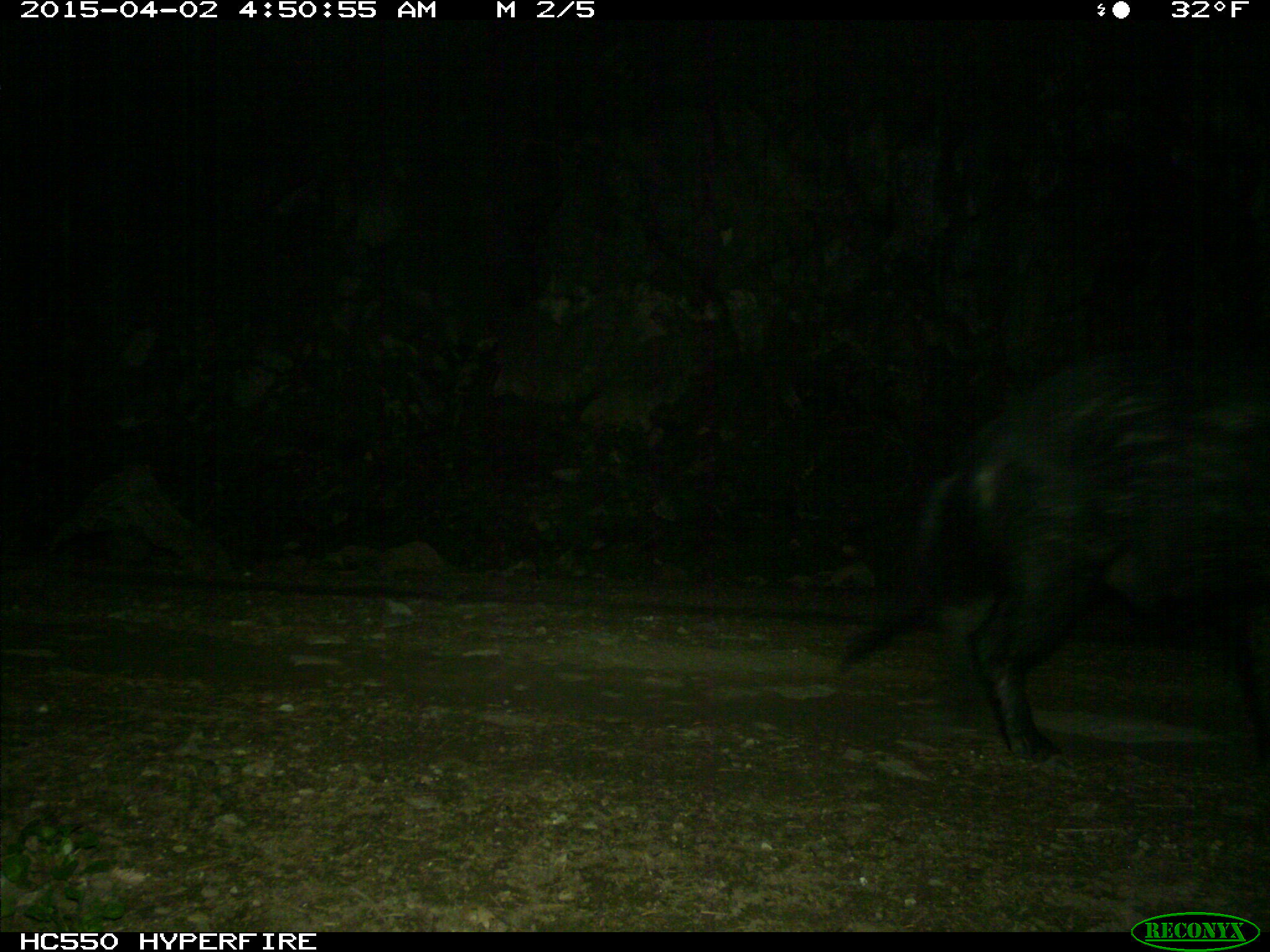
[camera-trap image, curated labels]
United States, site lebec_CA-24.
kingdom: Animalia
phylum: Chordata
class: Mammalia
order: Artiodactyla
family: Suidae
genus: Sus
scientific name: Sus scrofa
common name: wild boar